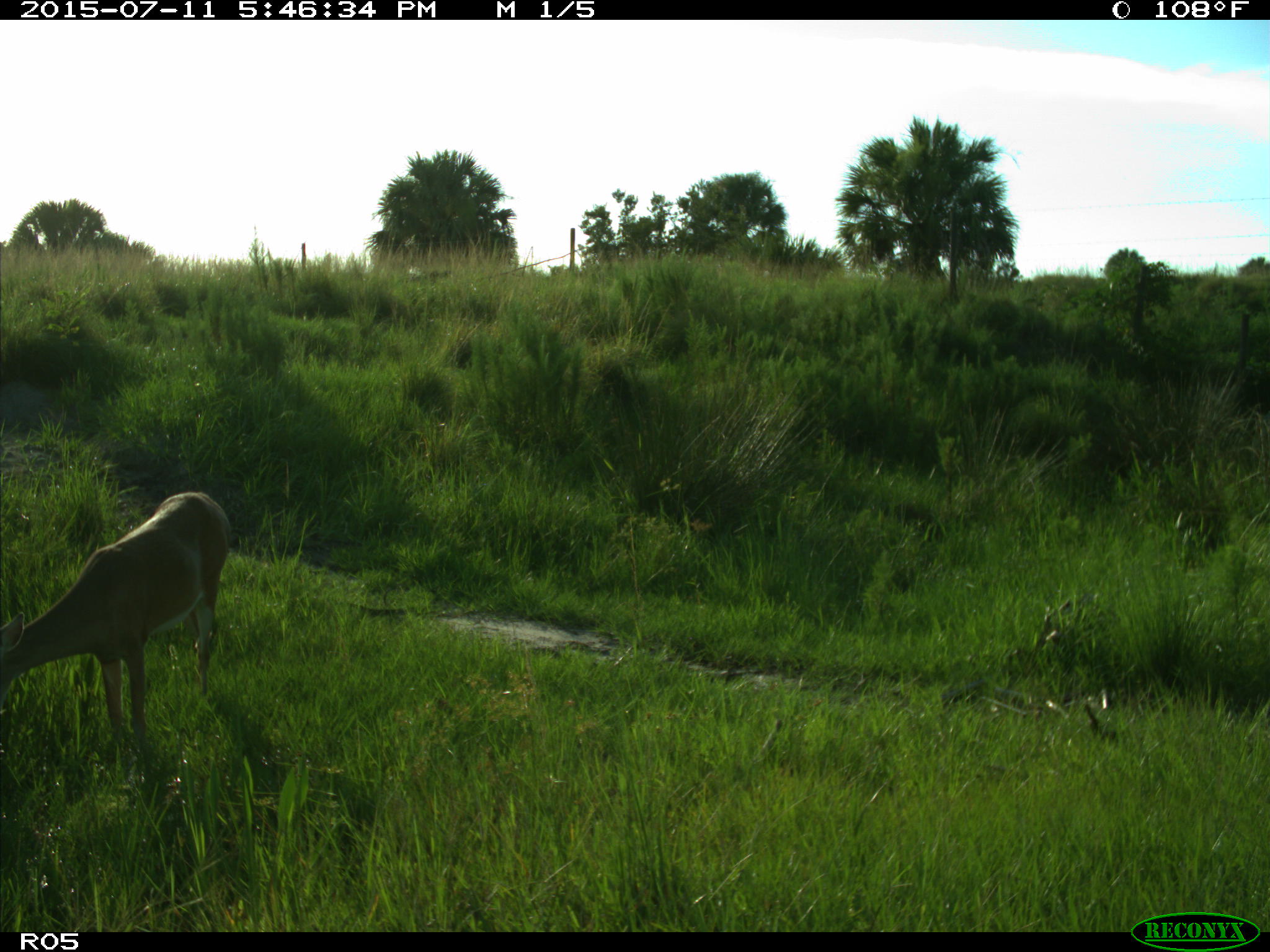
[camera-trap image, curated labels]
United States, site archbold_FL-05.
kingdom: Animalia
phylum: Chordata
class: Mammalia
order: Artiodactyla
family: Cervidae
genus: Odocoileus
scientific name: Odocoileus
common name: deer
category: unidentified deer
Unidentified deer (deer) (Odocoileus).